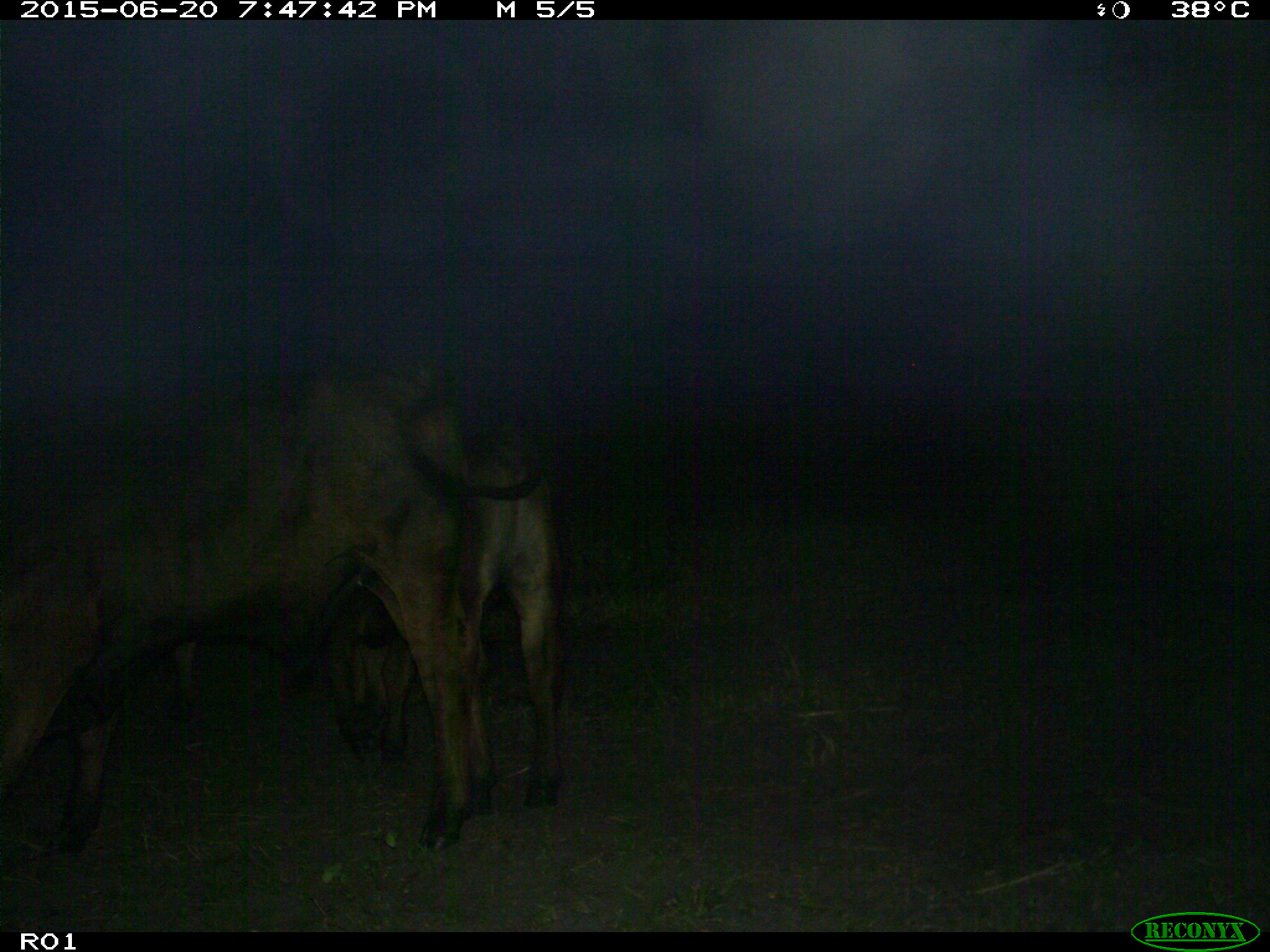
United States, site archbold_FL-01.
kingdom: Animalia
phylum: Chordata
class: Mammalia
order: Artiodactyla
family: Bovidae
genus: Bos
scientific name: Bos taurus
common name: domestic cow